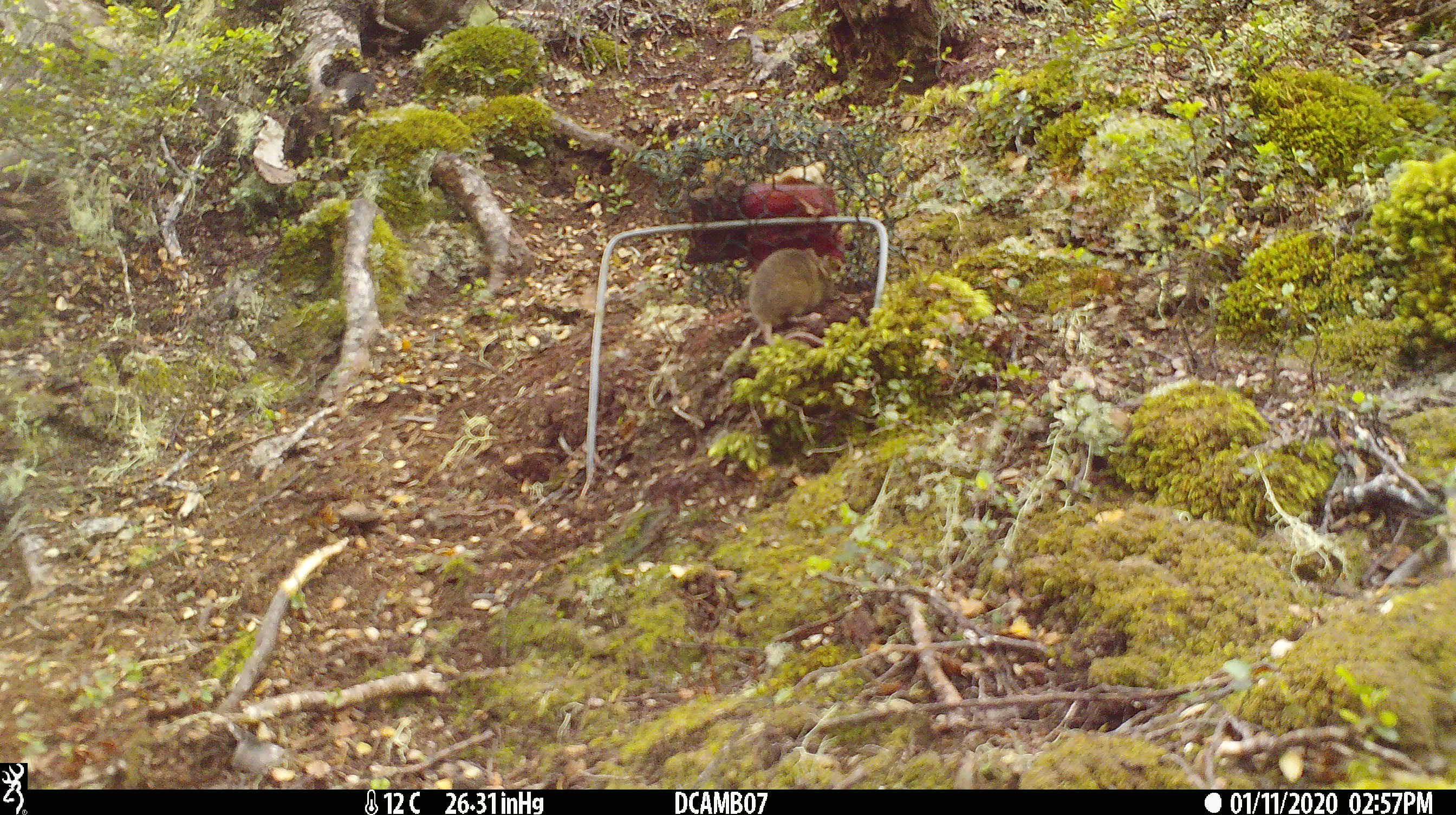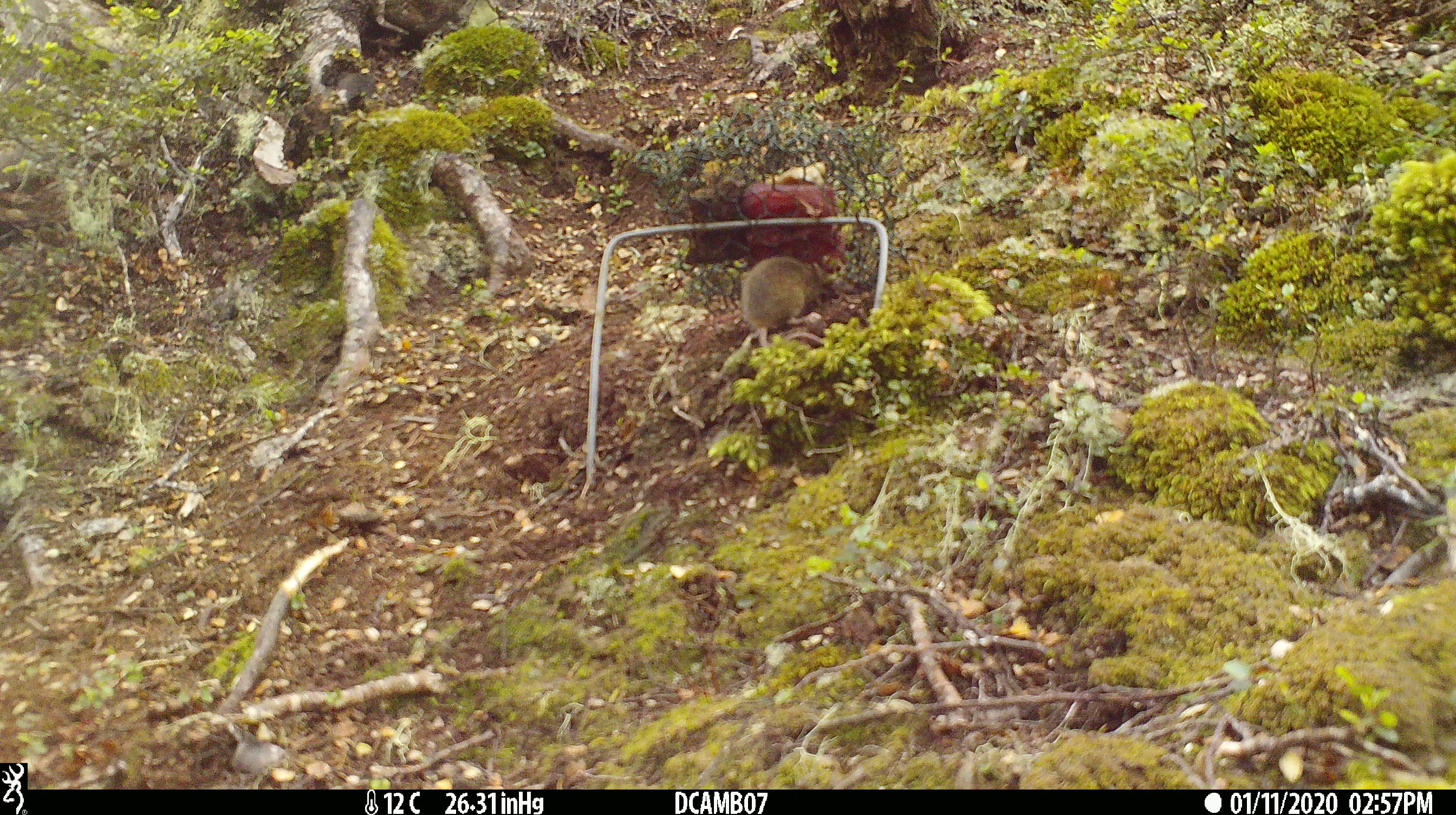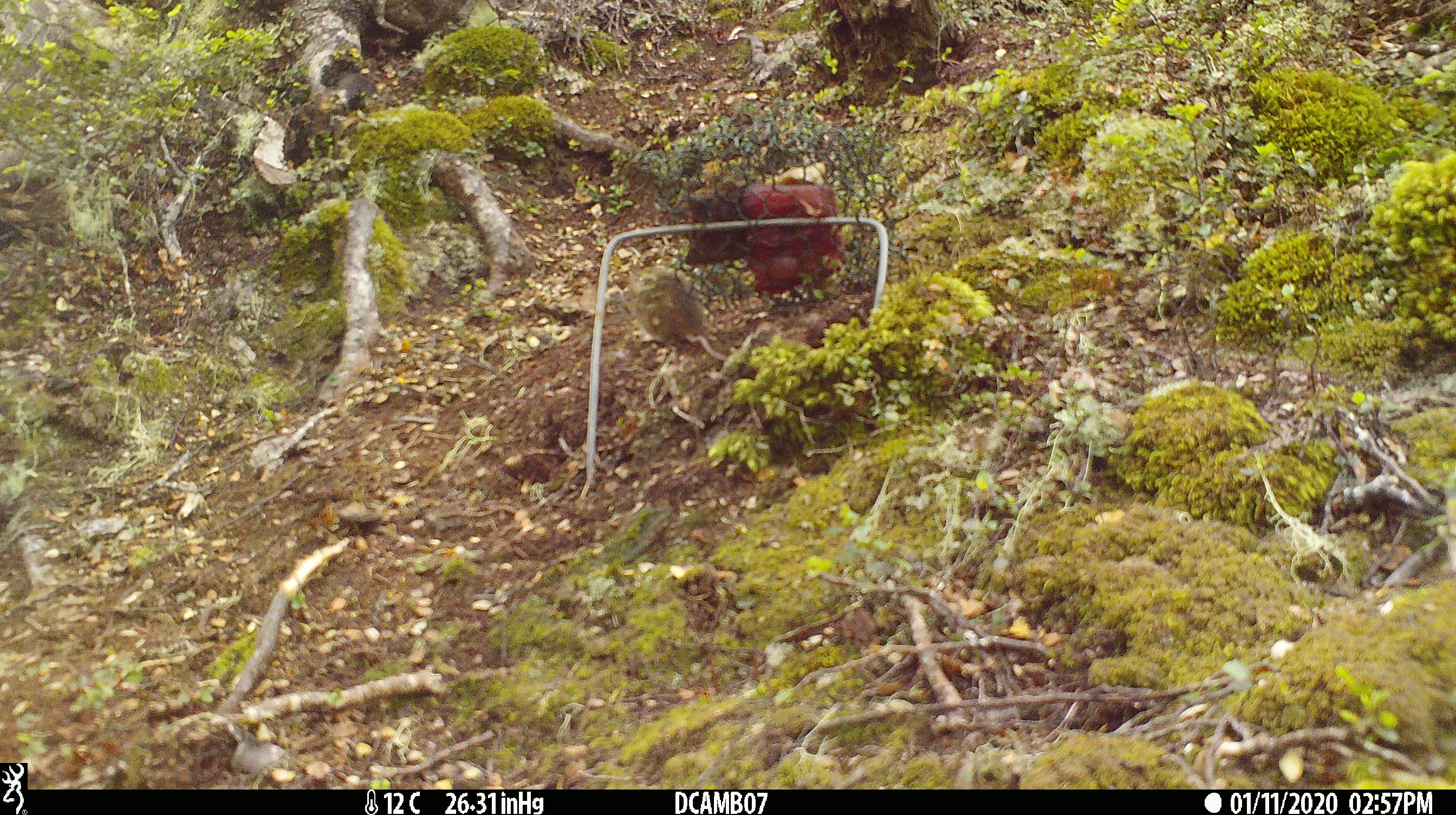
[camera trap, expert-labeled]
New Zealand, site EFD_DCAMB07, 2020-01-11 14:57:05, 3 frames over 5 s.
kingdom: Animalia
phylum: Chordata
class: Mammalia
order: Rodentia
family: Muridae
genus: Mus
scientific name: Mus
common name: mouse